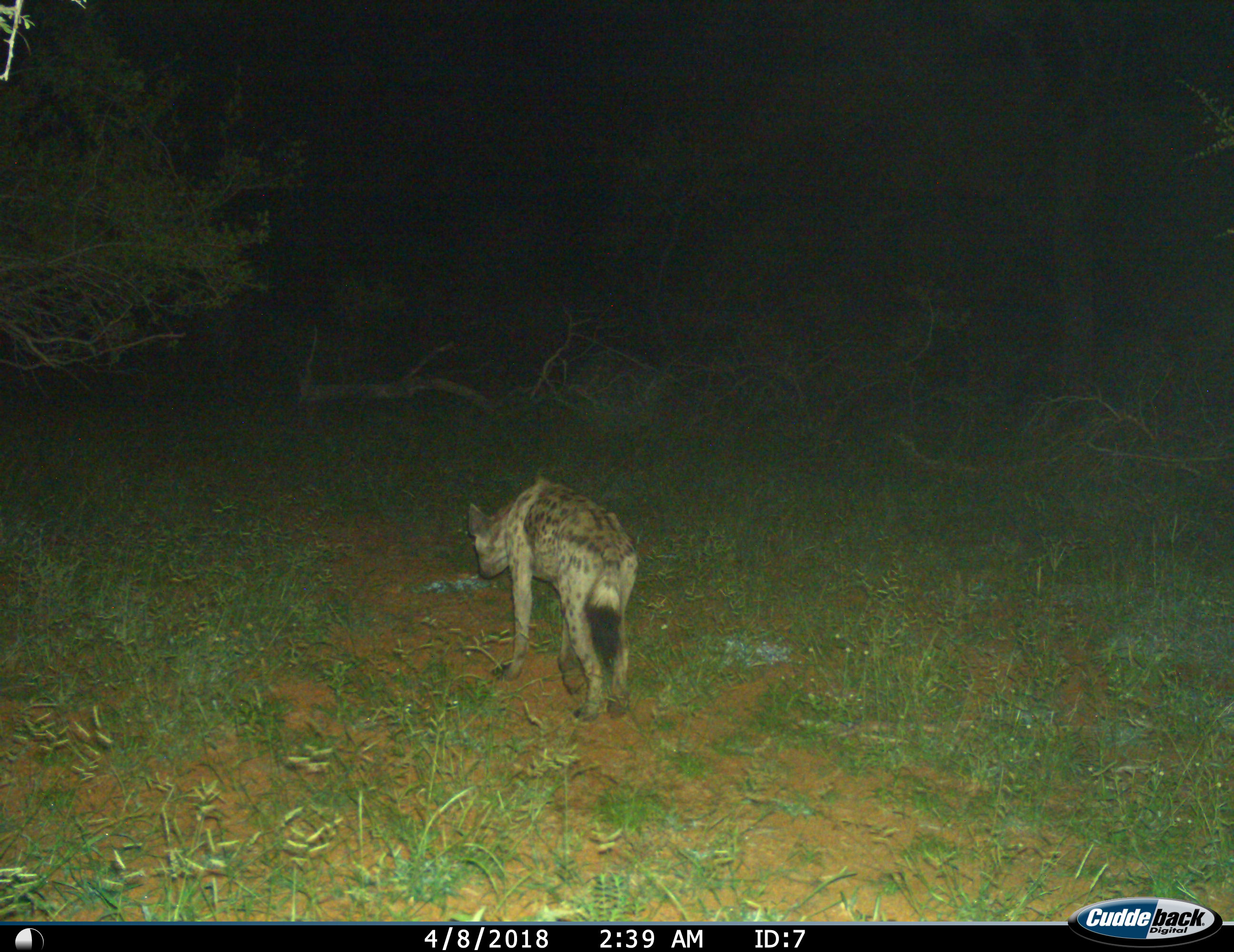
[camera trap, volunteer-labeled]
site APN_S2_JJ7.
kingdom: Animalia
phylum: Chordata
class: Mammalia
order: Carnivora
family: Hyaenidae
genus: Crocuta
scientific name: Crocuta crocuta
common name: spotted hyena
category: hyenaspotted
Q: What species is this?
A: Hyenaspotted (spotted hyena) (Crocuta crocuta).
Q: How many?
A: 1.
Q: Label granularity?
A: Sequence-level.